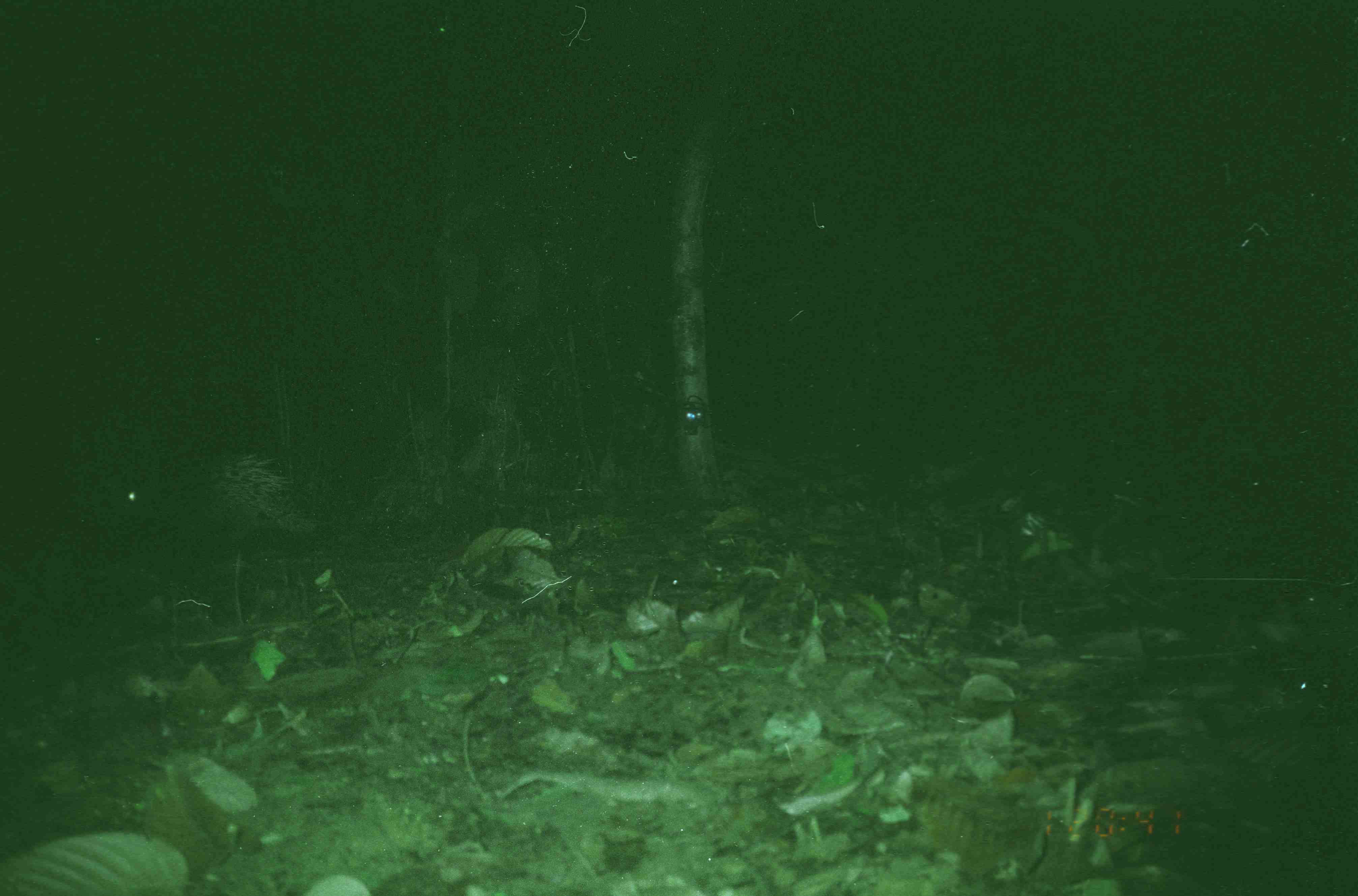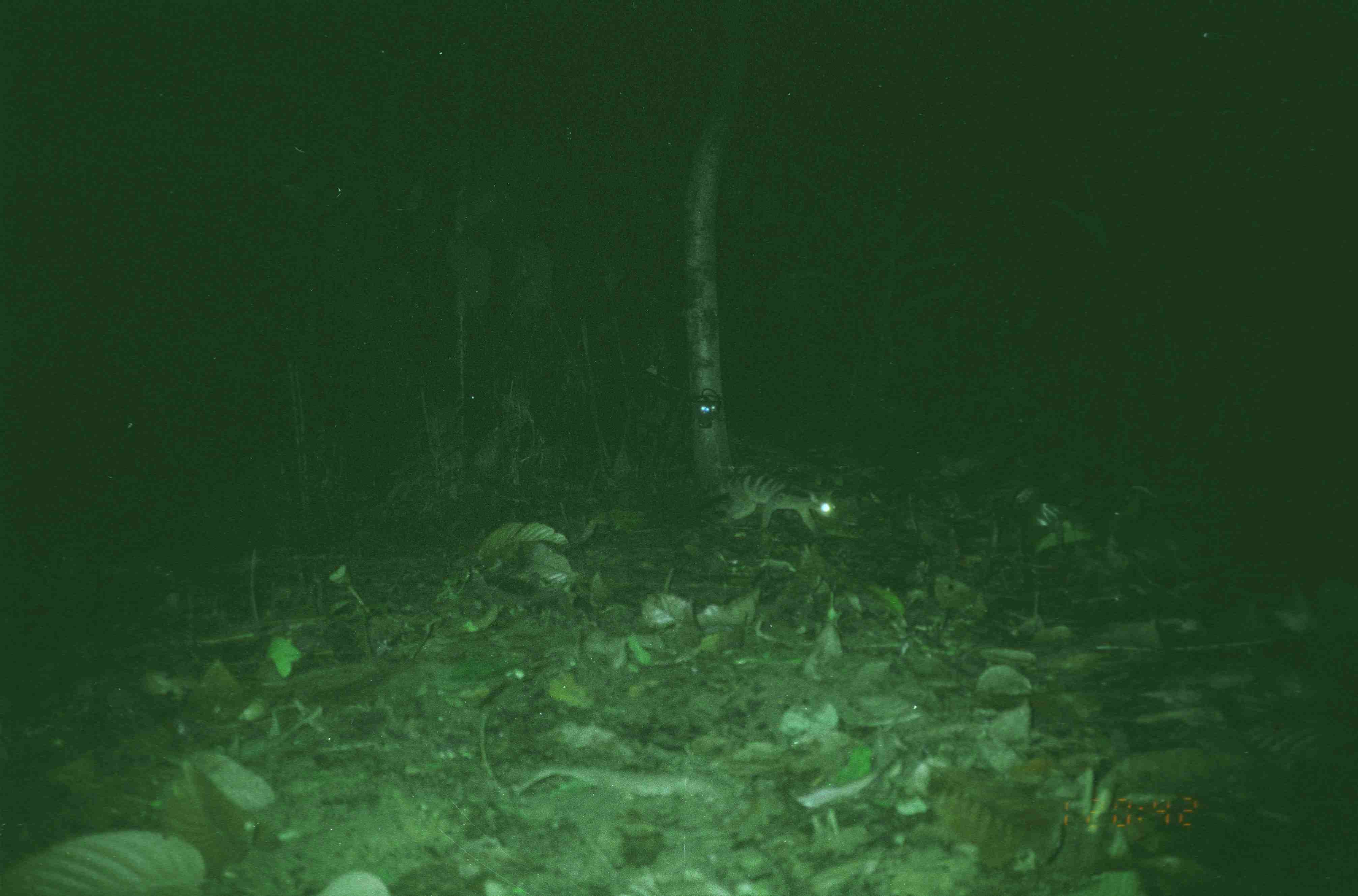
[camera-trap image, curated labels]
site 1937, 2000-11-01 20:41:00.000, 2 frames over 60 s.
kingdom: Animalia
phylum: Chordata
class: Mammalia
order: Rodentia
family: Hystricidae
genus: Hystrix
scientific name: Hystrix brachyura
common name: east asian porcupine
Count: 1.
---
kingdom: Animalia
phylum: Chordata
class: Mammalia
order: Carnivora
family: Viverridae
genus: Hemigalus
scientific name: Hemigalus derbyanus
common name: banded civet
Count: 1.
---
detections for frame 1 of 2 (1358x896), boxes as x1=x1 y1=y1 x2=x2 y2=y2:
hystrix brachyura: x1=104 y1=450 x2=324 y2=639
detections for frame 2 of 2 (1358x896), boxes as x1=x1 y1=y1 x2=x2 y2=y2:
hemigalus derbyanus: x1=679 y1=472 x2=837 y2=540